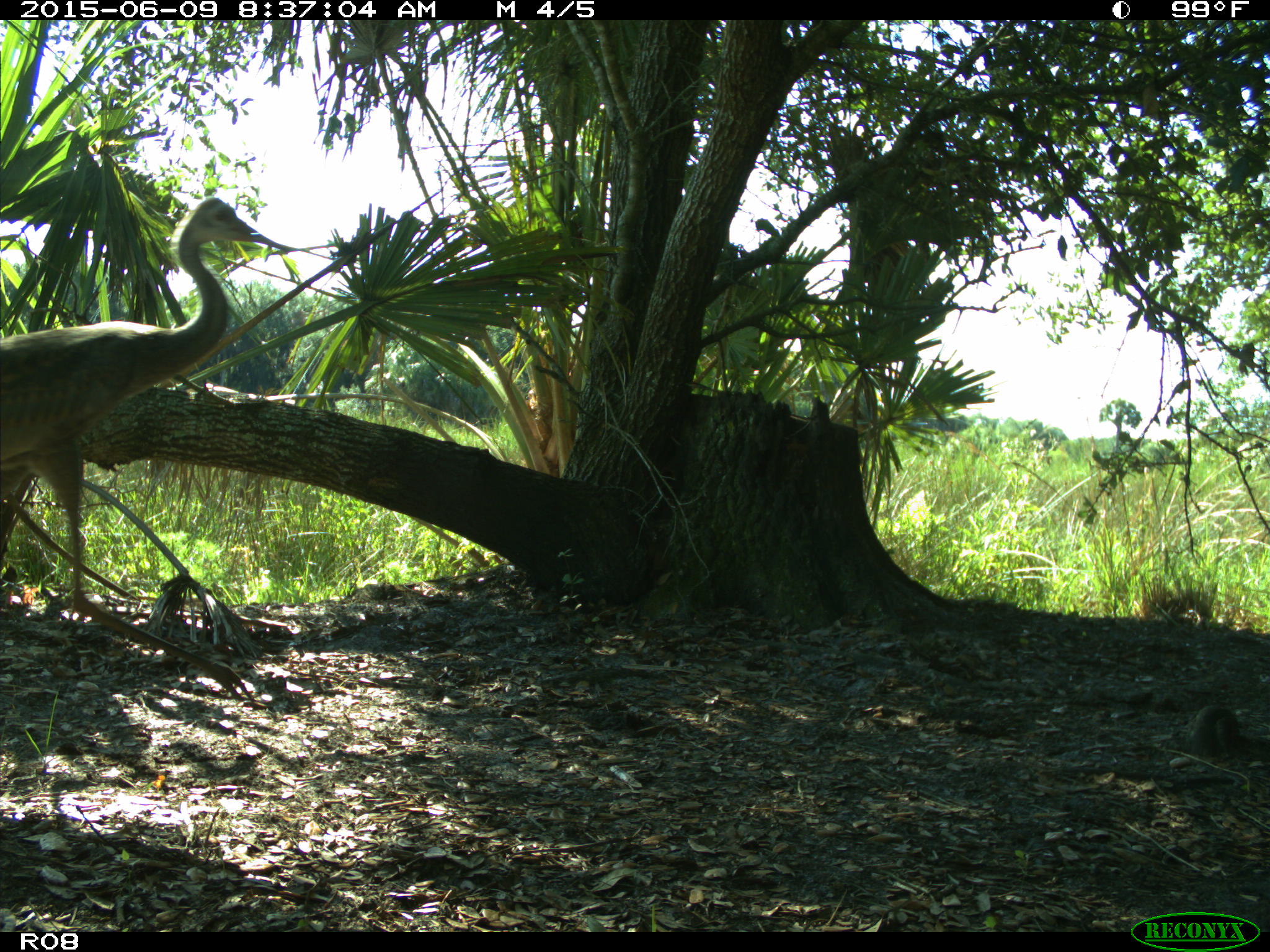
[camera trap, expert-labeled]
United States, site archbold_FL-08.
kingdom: Animalia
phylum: Chordata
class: Aves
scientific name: Aves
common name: birds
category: unidentified bird